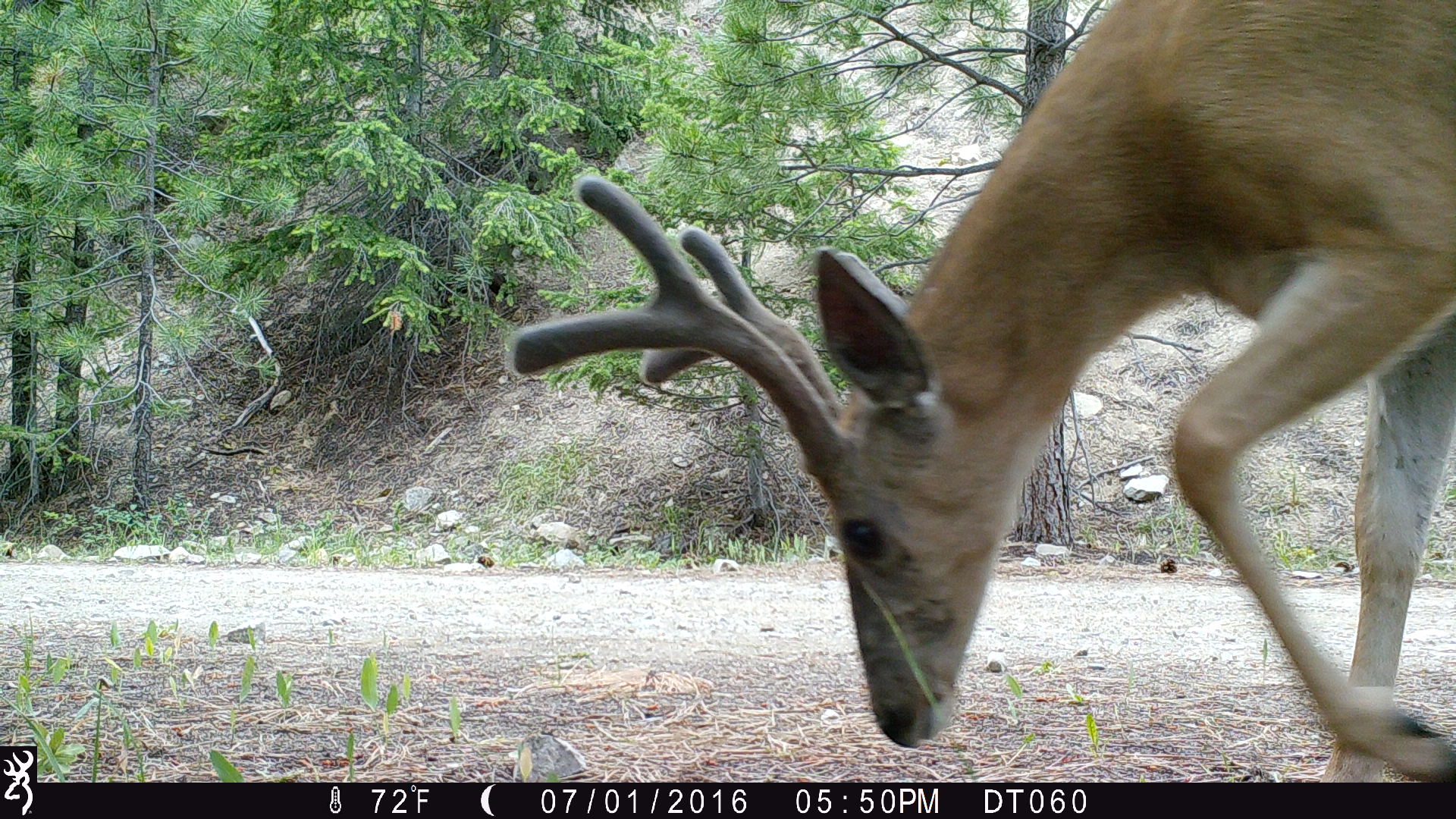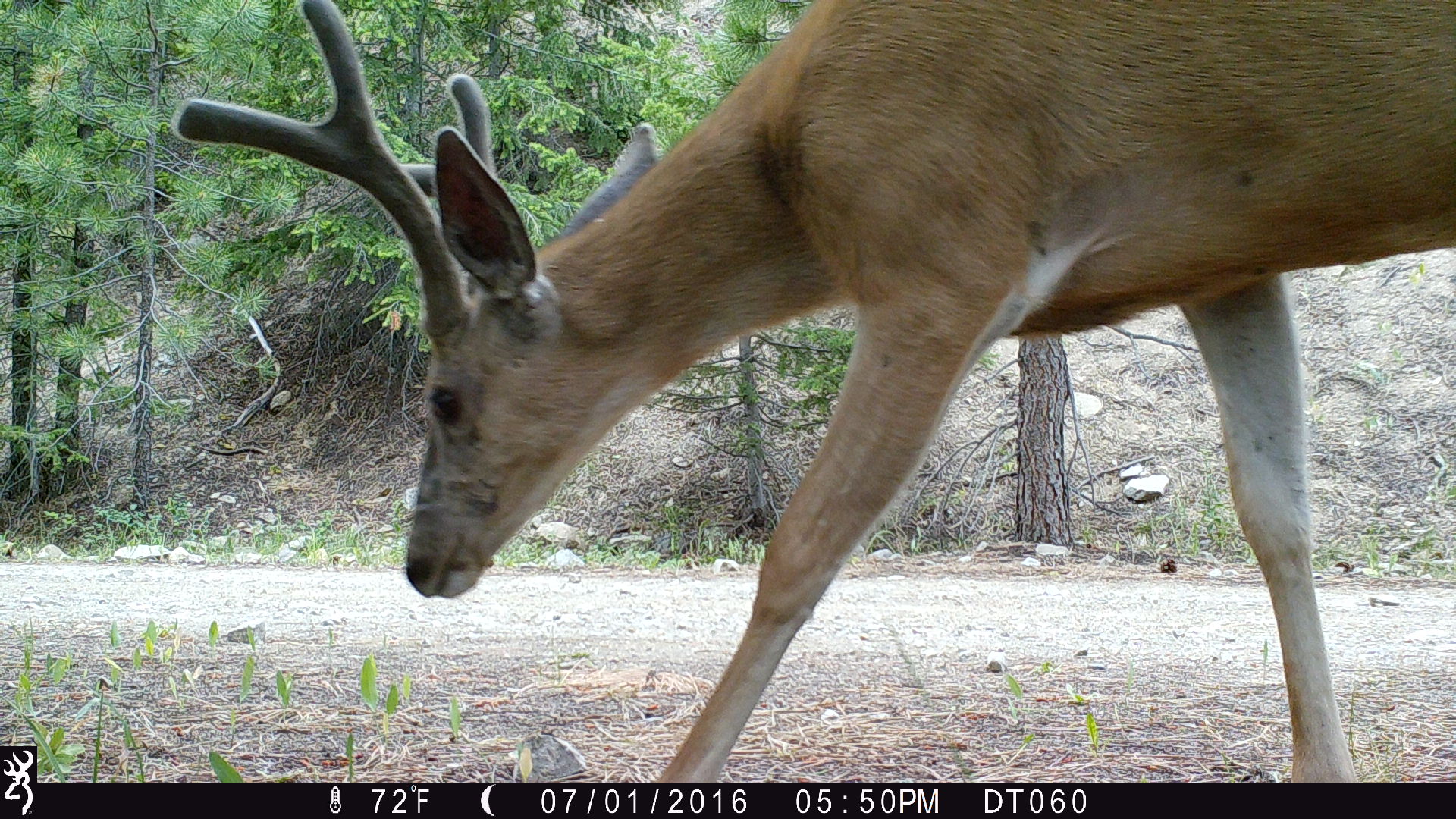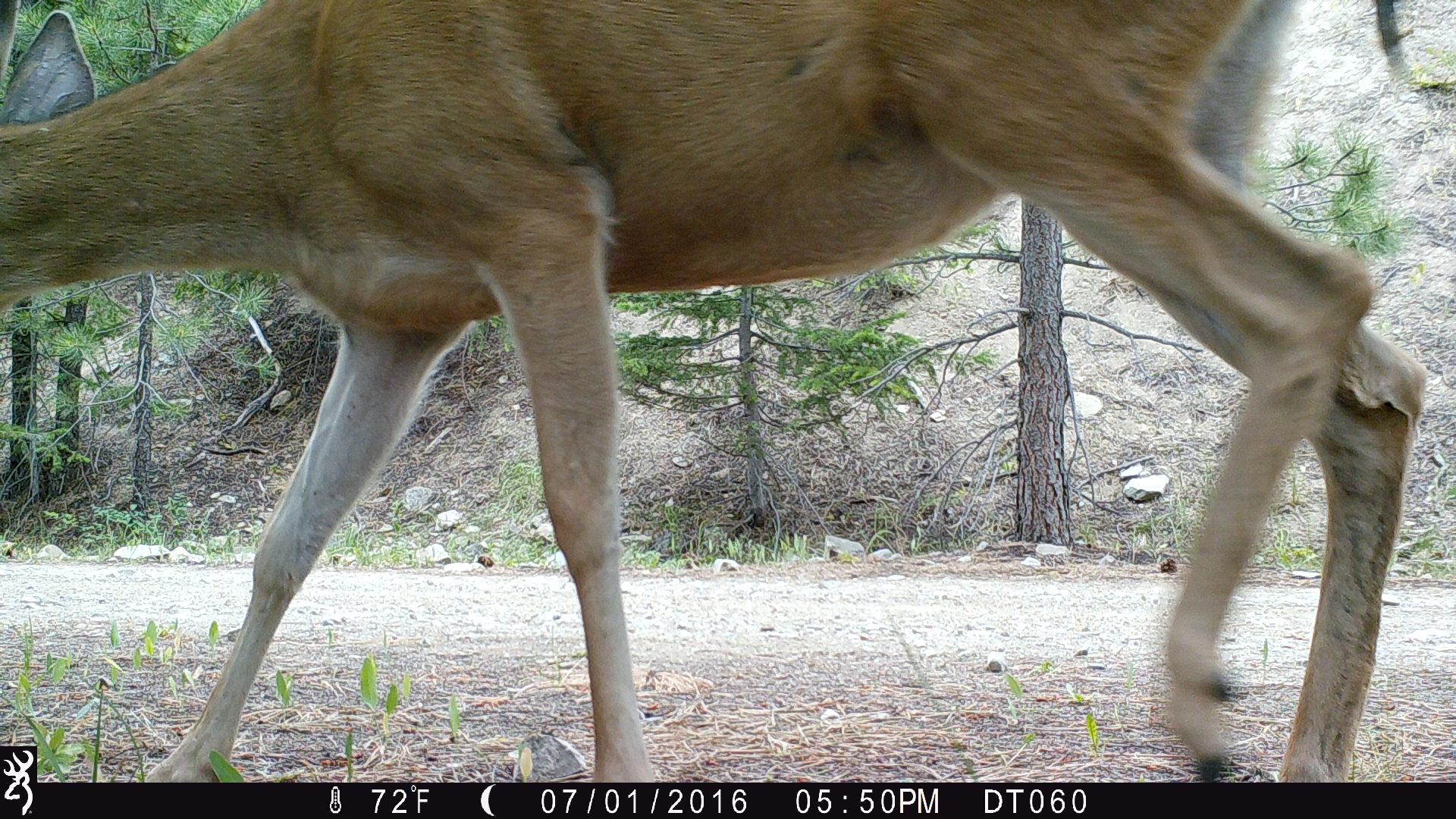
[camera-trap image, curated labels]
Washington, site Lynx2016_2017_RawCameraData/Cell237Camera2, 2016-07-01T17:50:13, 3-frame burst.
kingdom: Animalia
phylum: Chordata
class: Mammalia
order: Artiodactyla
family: Cervidae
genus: Odocoileus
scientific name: Odocoileus hemionus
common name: mule deer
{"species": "Odocoileus hemionus (mule deer)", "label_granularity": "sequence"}